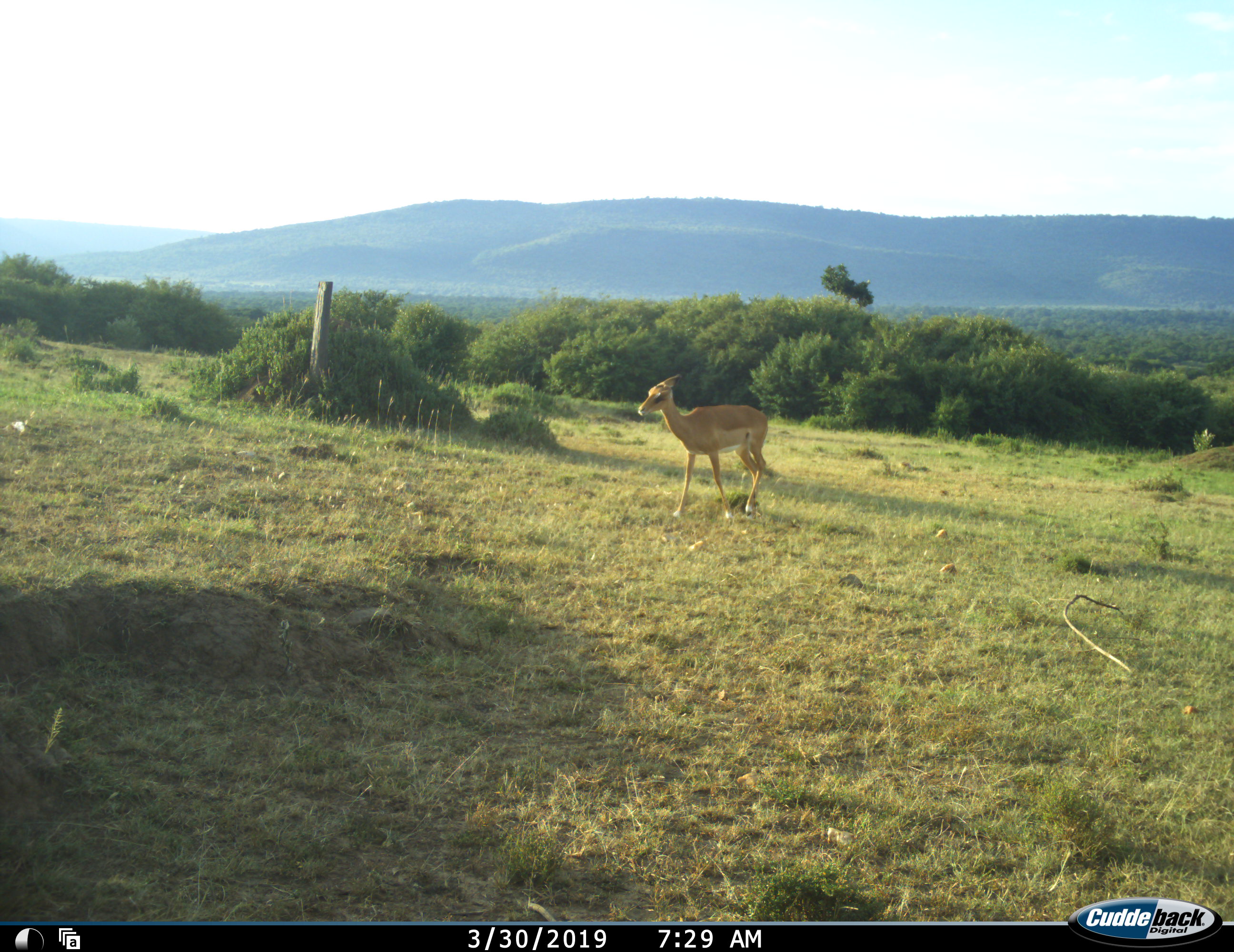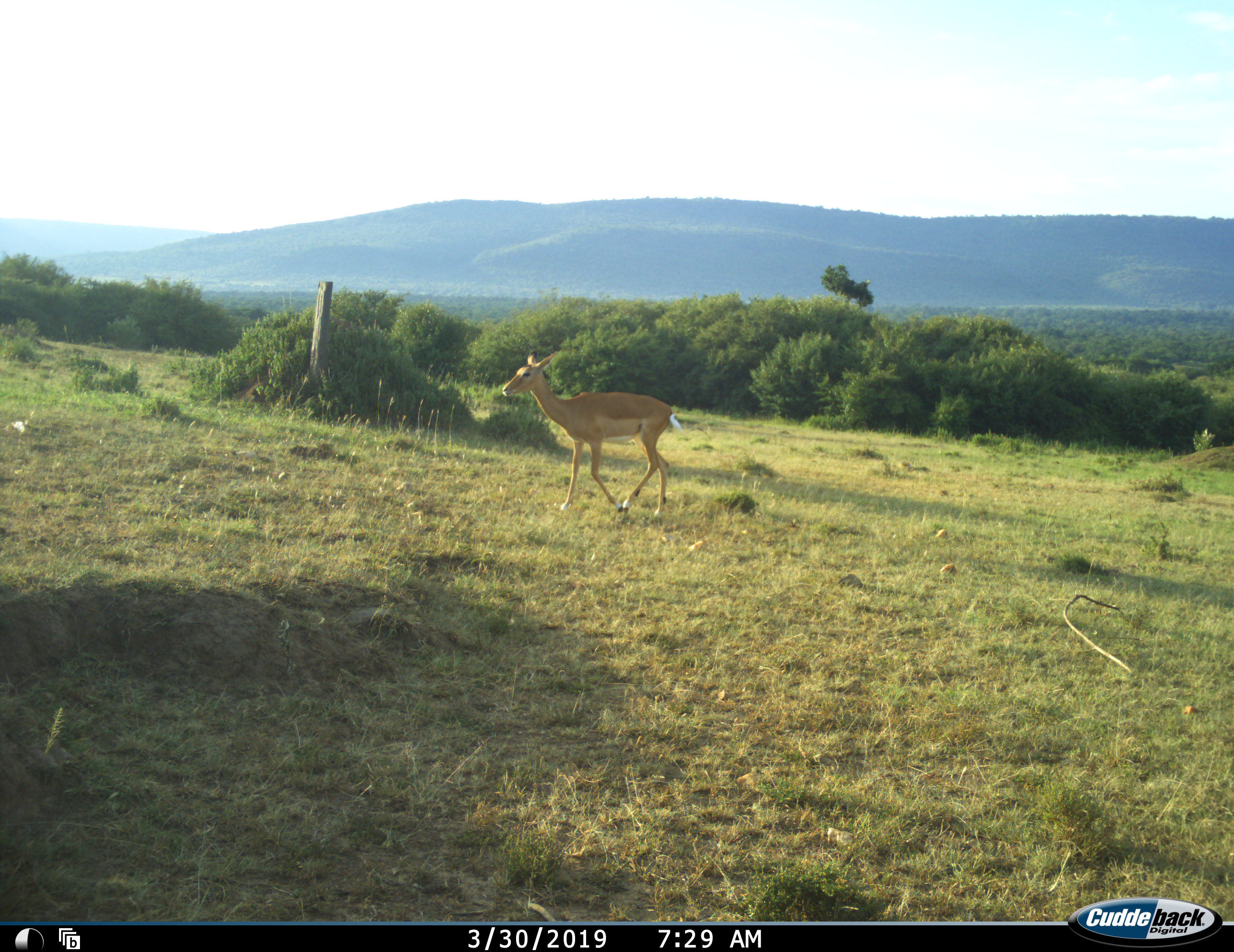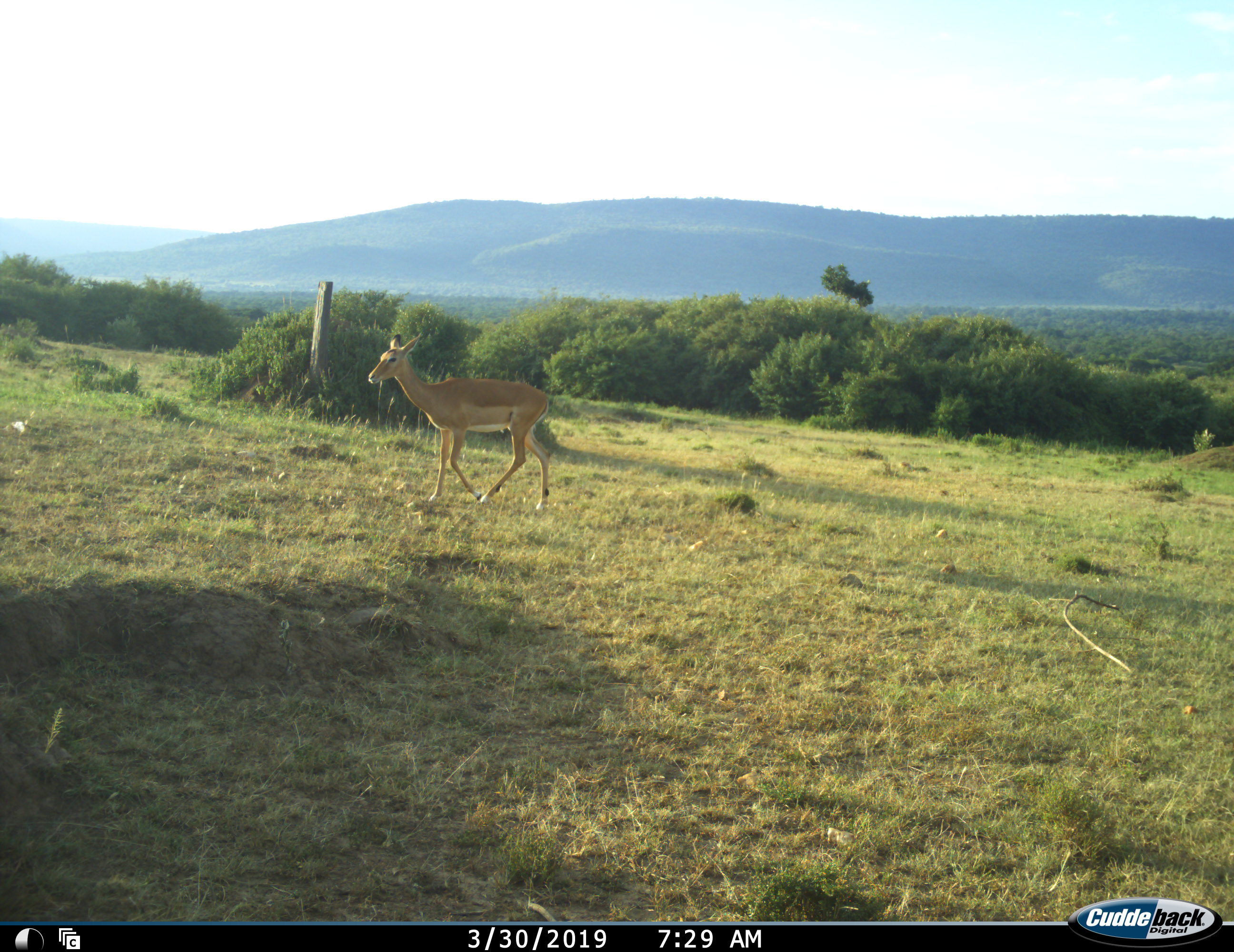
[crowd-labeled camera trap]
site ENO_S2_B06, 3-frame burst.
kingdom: Animalia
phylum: Chordata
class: Mammalia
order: Artiodactyla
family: Bovidae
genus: Aepyceros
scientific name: Aepyceros melampus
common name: impala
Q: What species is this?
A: Impala (Aepyceros melampus).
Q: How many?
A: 1.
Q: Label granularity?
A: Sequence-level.